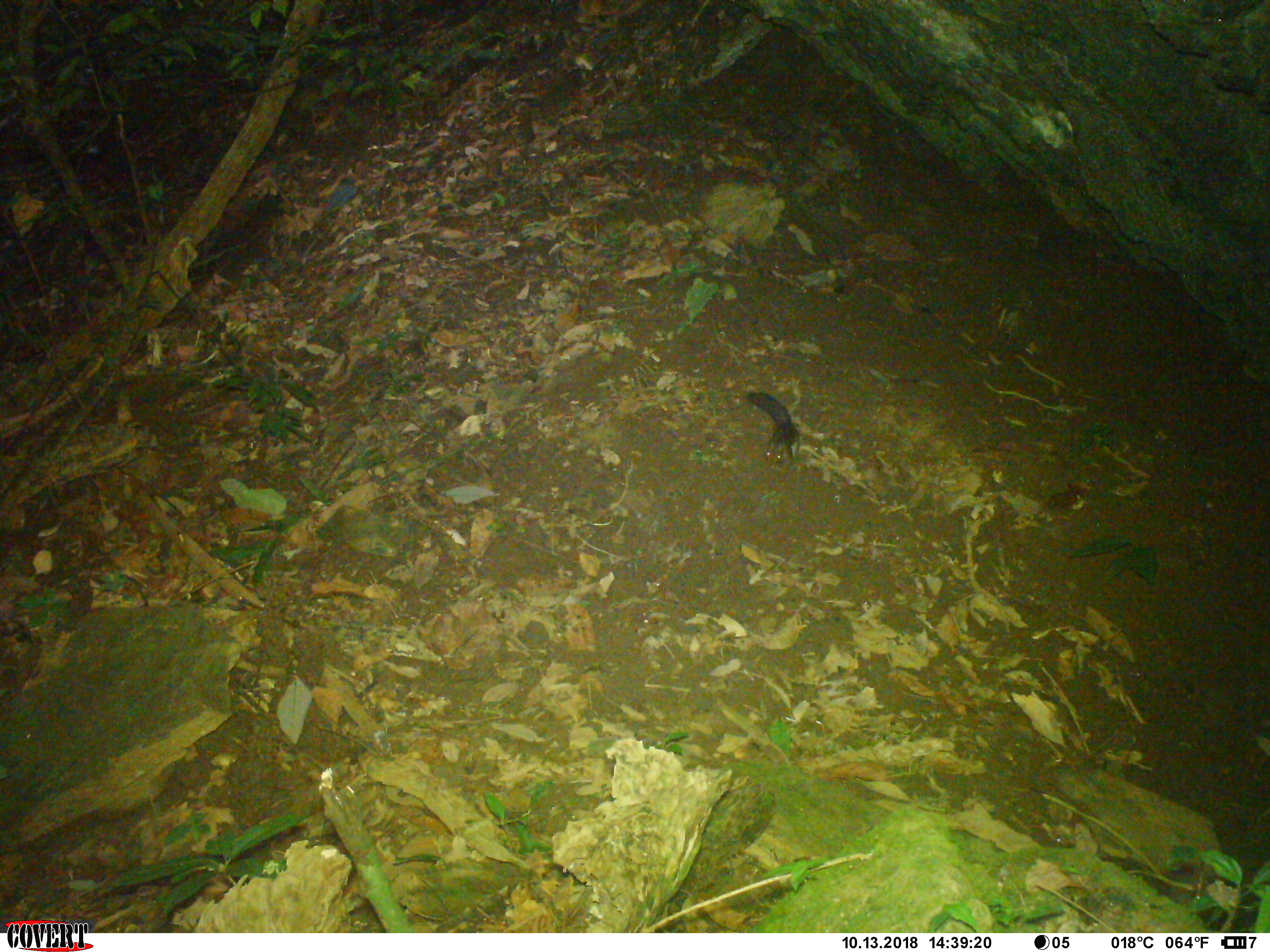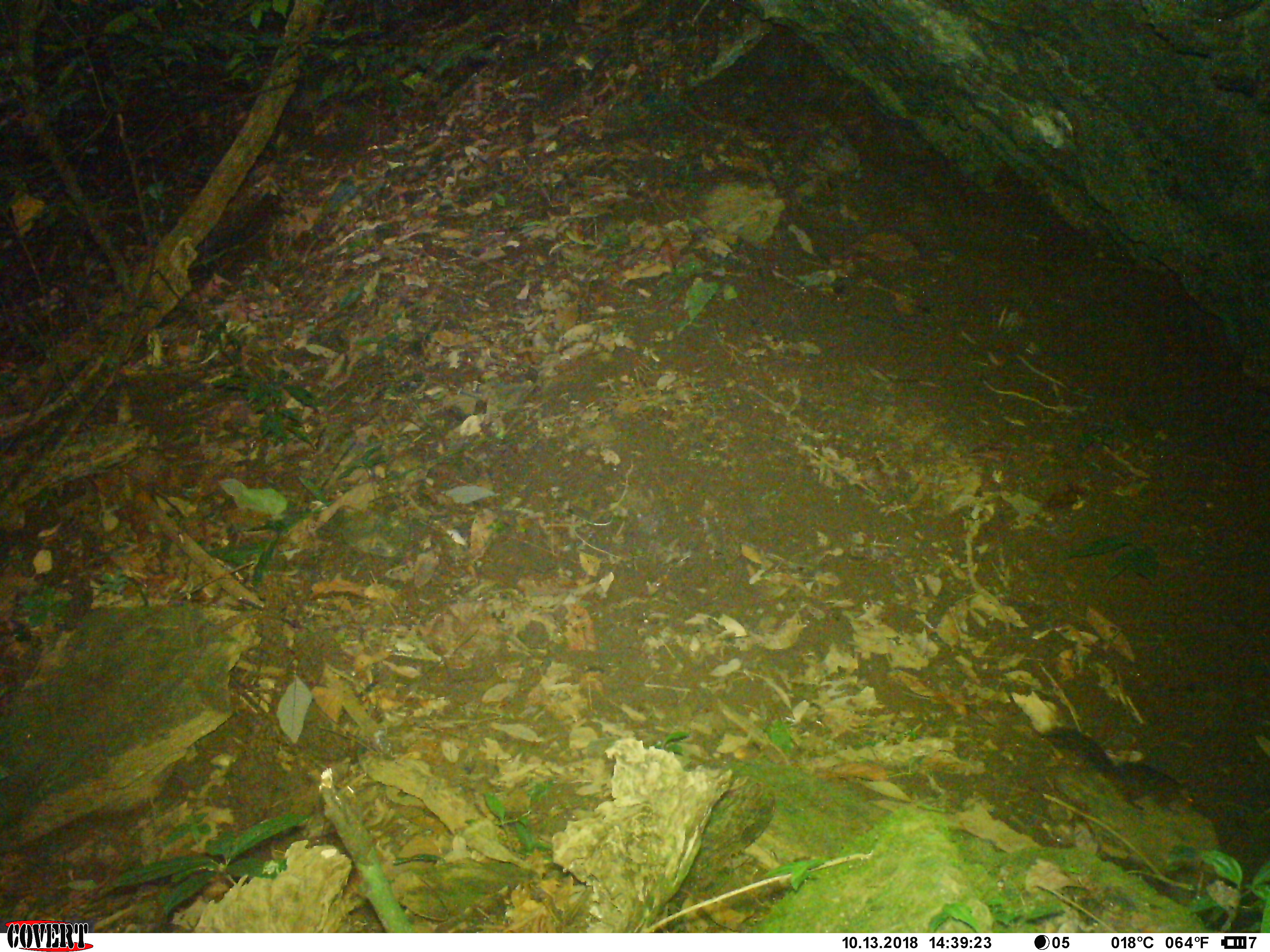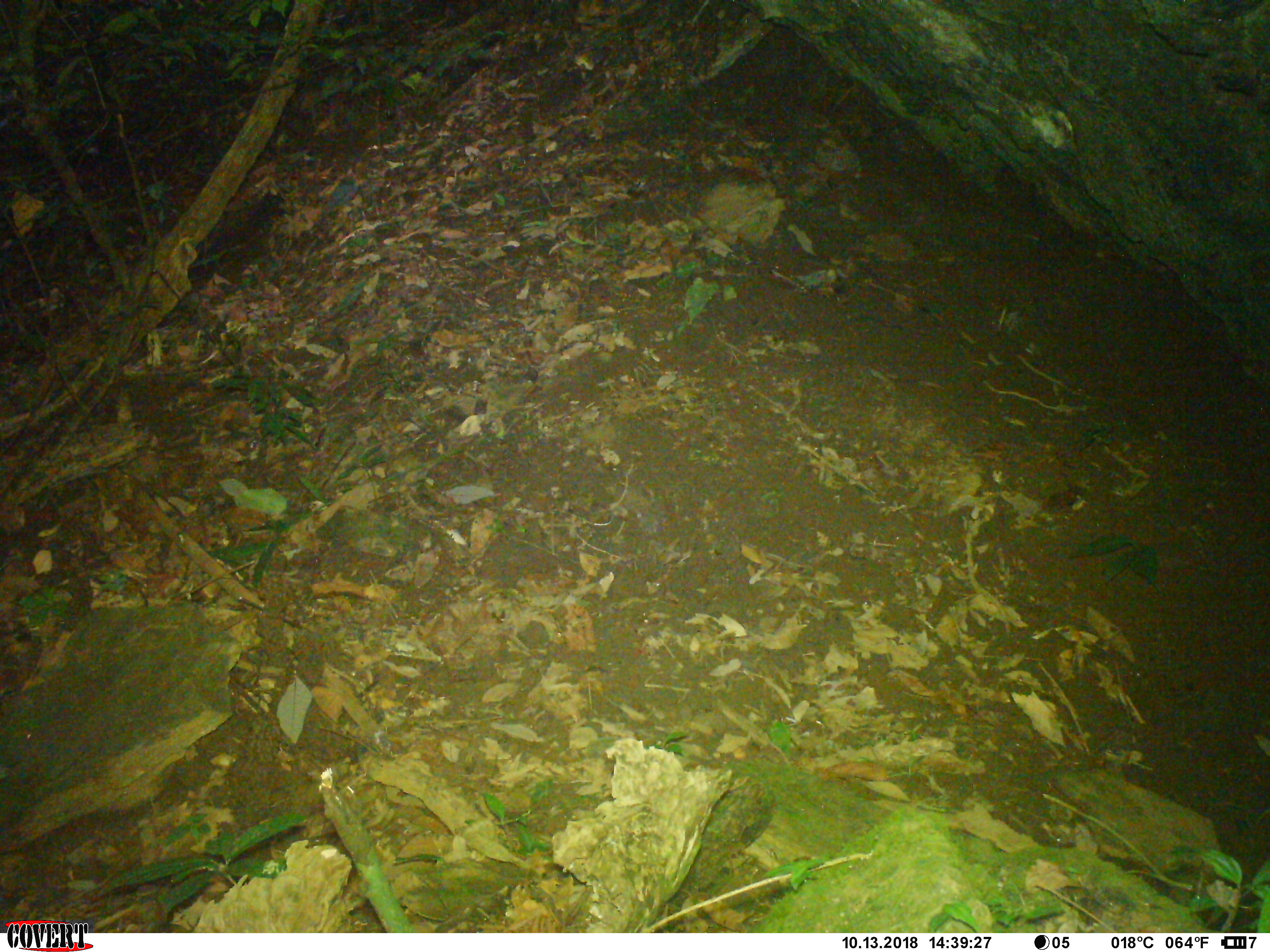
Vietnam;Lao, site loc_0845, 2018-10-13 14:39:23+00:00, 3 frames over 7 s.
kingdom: Animalia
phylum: Chordata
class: Mammalia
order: Rodentia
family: Sciuridae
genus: Dremomys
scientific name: Dremomys rufigenis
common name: red-cheeked squirrel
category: red cheeked squirrel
Red cheeked squirrel (red-cheeked squirrel) (Dremomys rufigenis). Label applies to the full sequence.